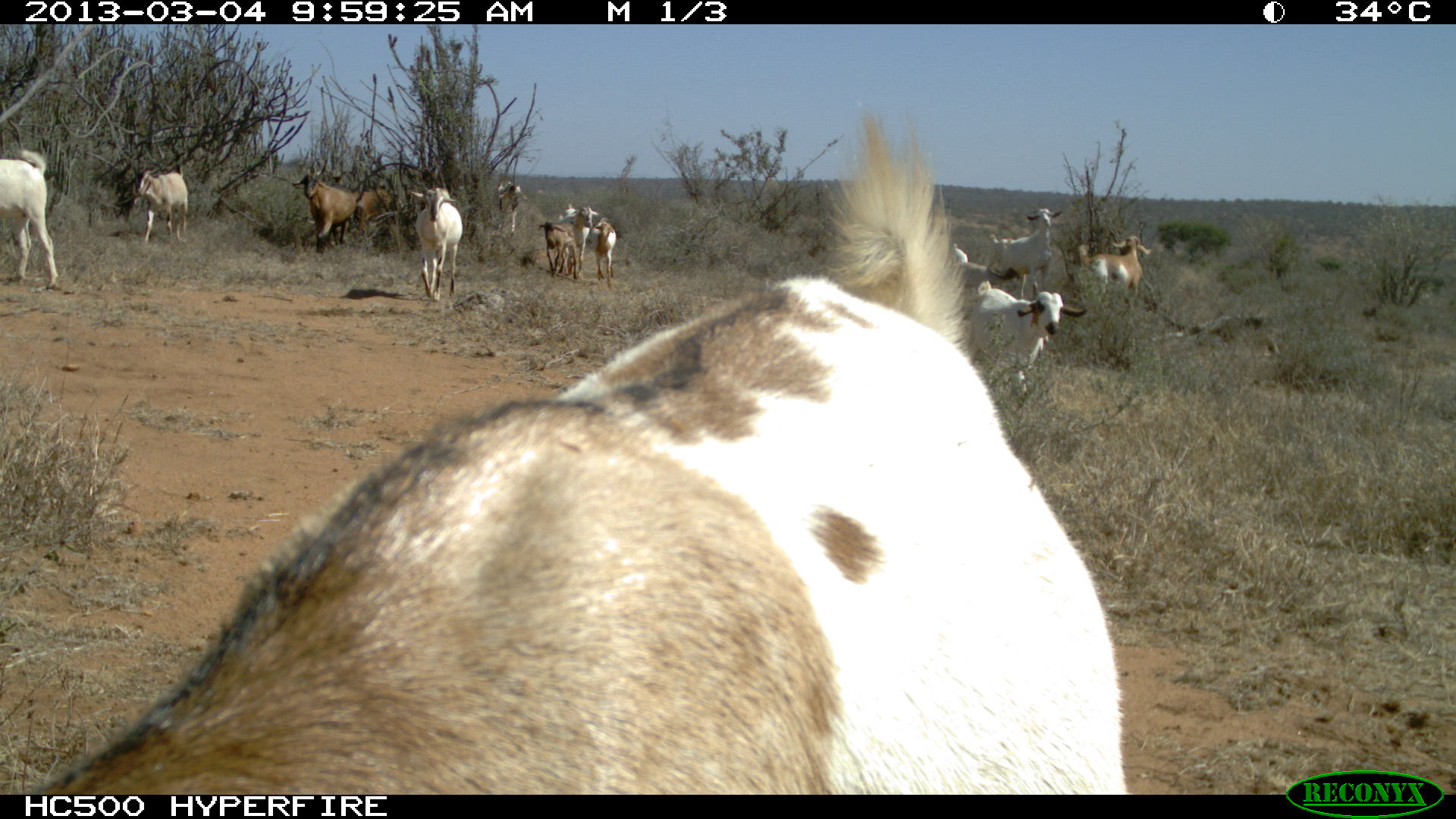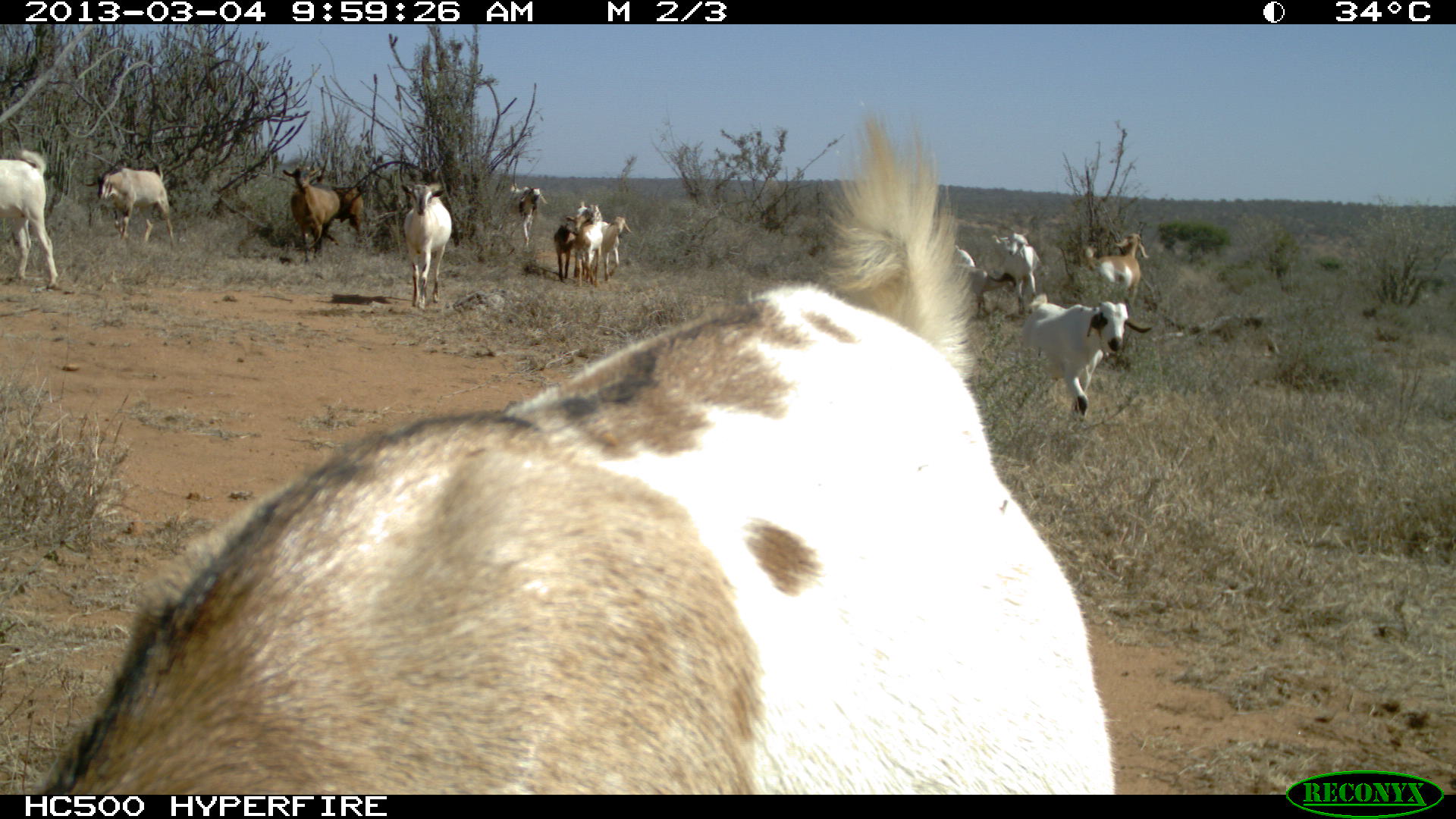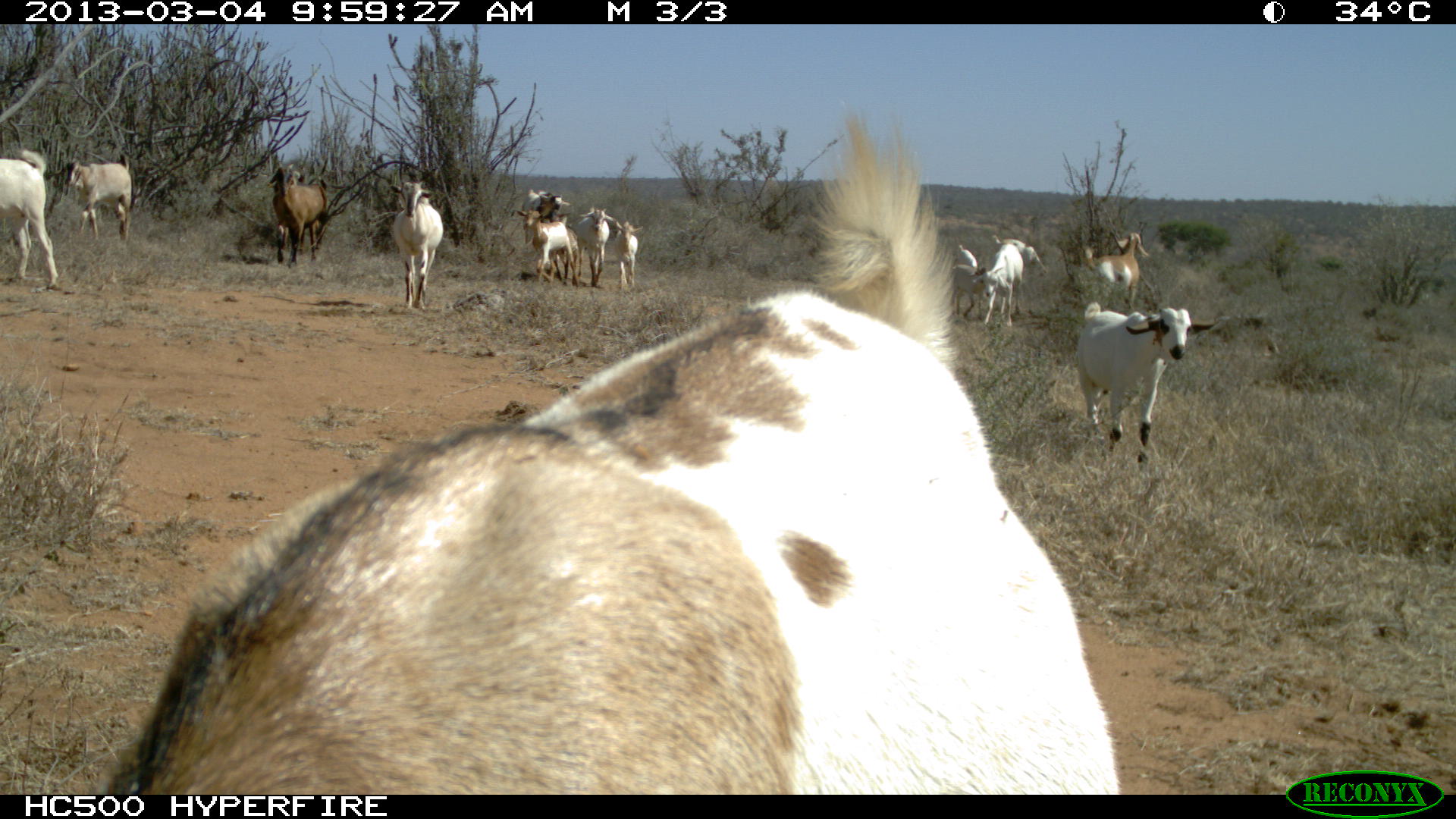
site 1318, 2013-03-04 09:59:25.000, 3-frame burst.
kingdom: Animalia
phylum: Chordata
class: Mammalia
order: Artiodactyla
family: Bovidae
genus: Capra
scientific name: Capra aegagrus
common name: wild goat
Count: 16.